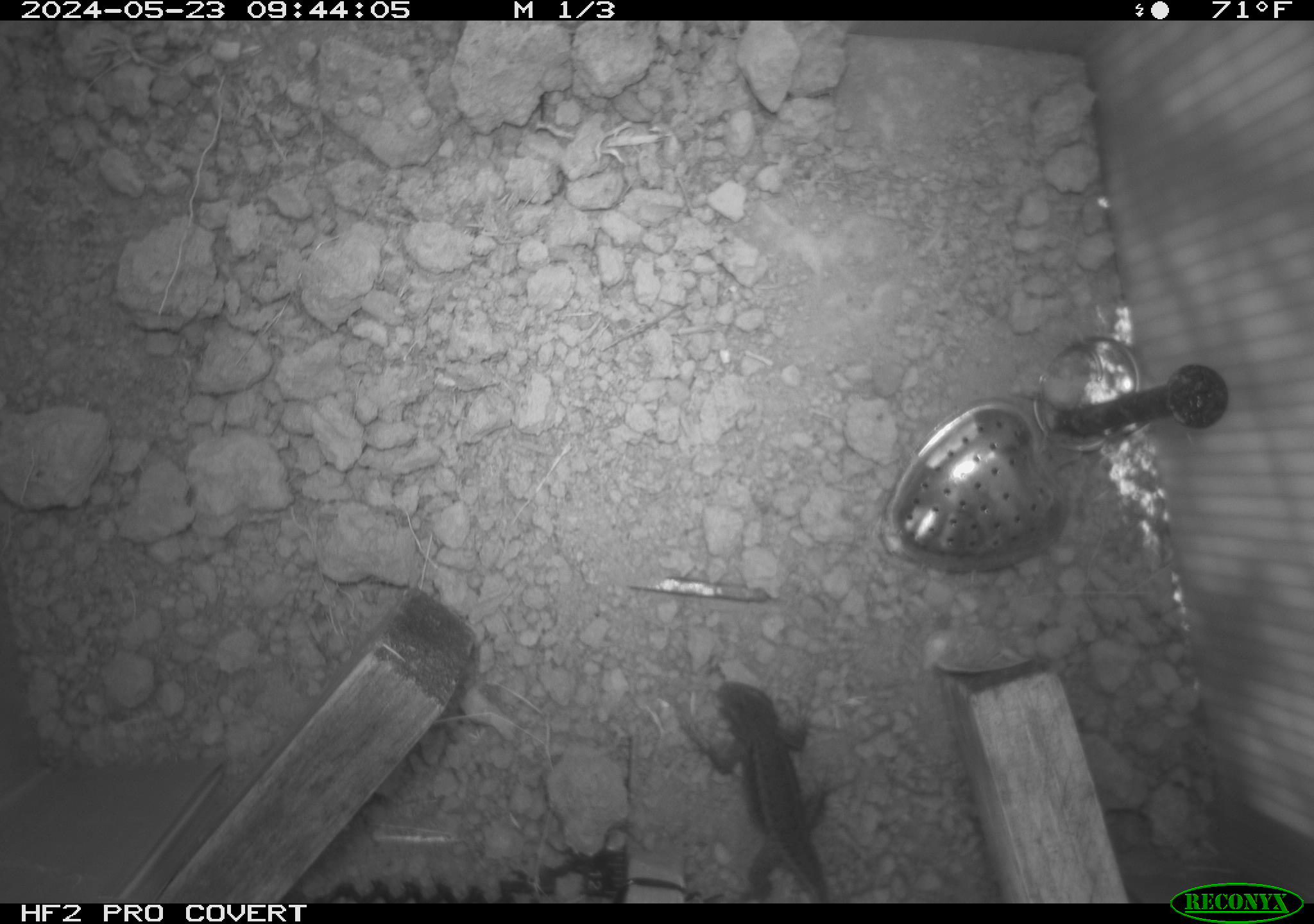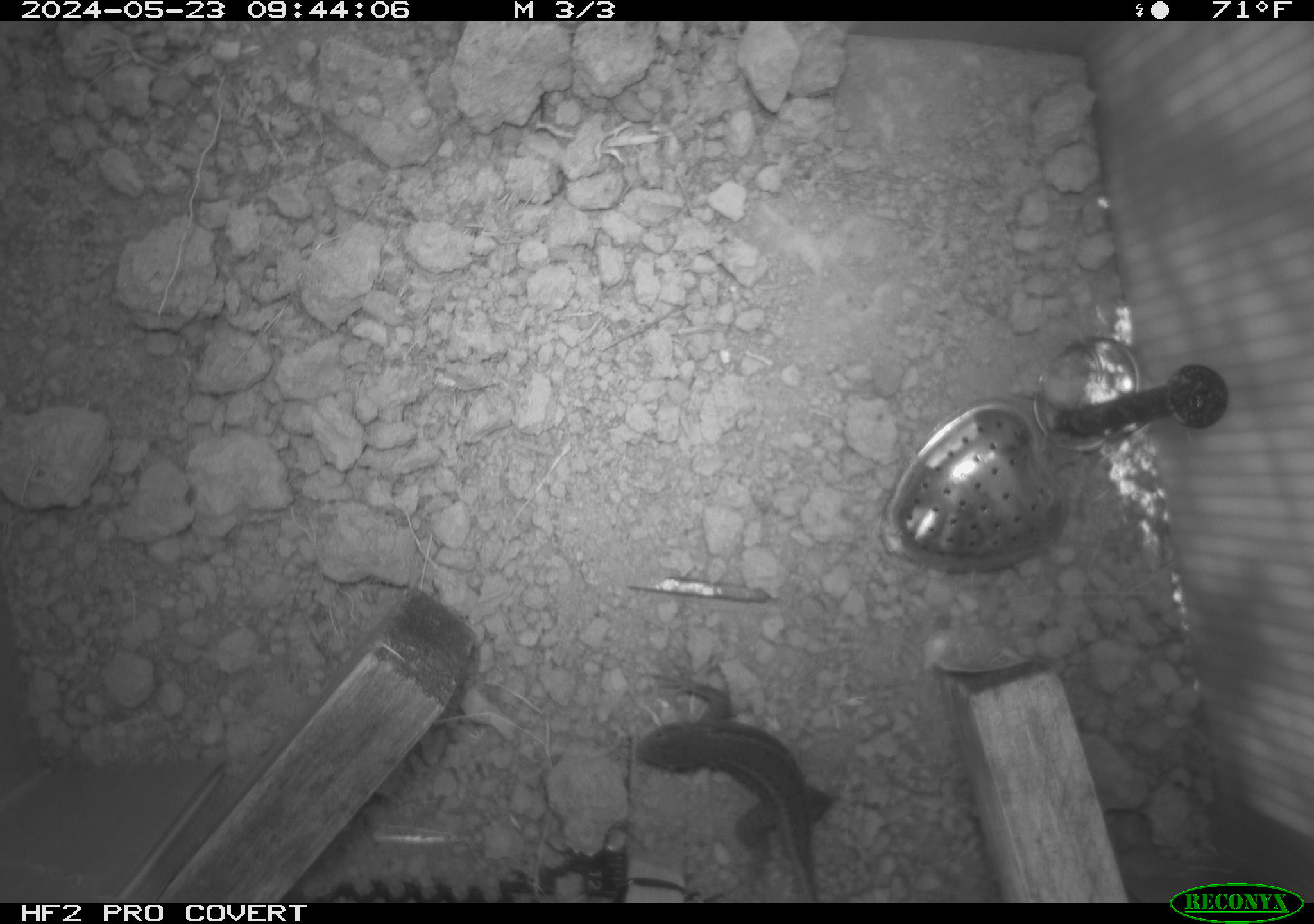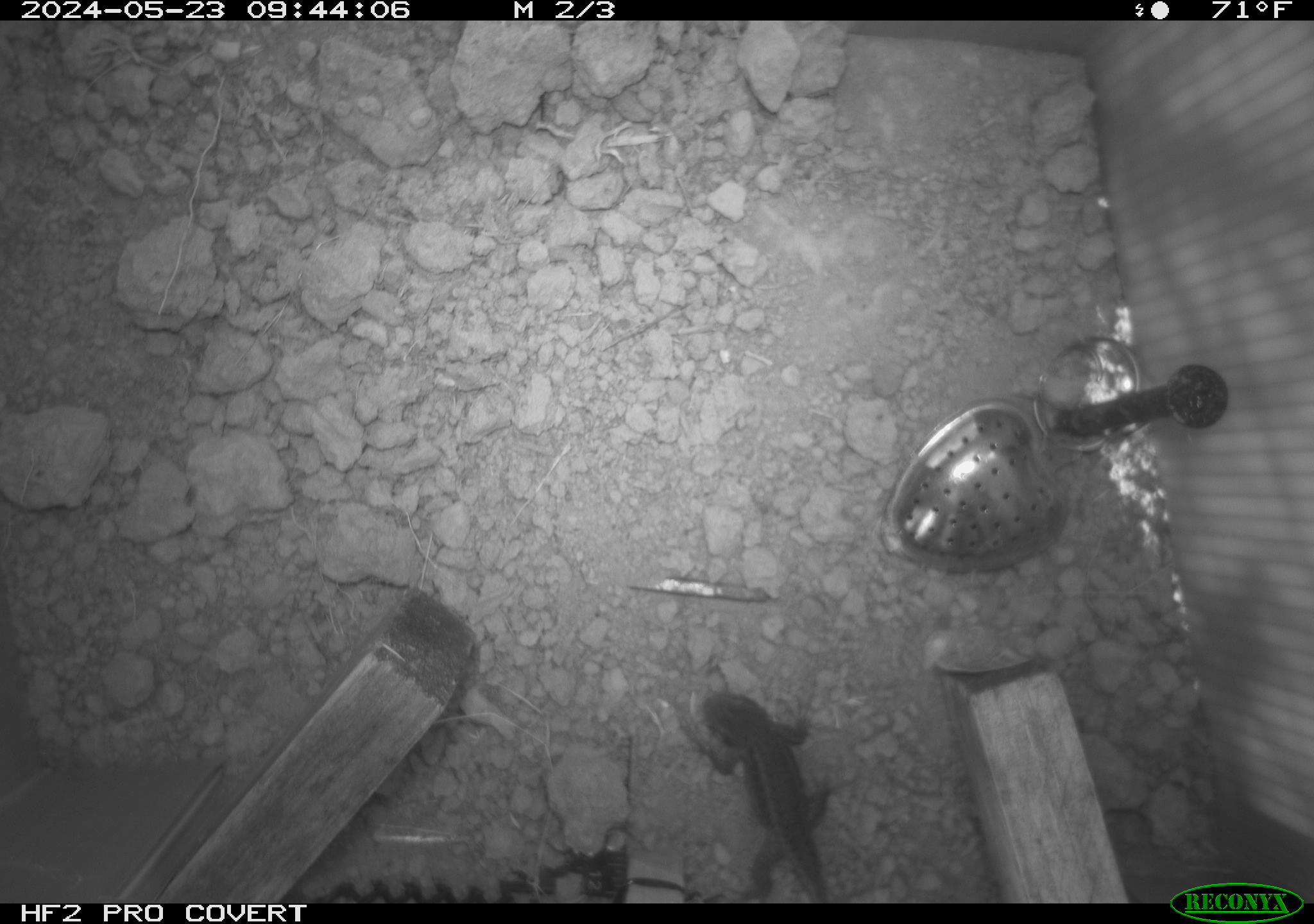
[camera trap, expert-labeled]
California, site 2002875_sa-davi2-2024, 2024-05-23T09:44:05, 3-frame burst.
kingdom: Animalia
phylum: Chordata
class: Reptilia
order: Squamata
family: Phrynosomatidae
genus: Sceloporus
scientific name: Sceloporus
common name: spiny lizards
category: sceloporus species